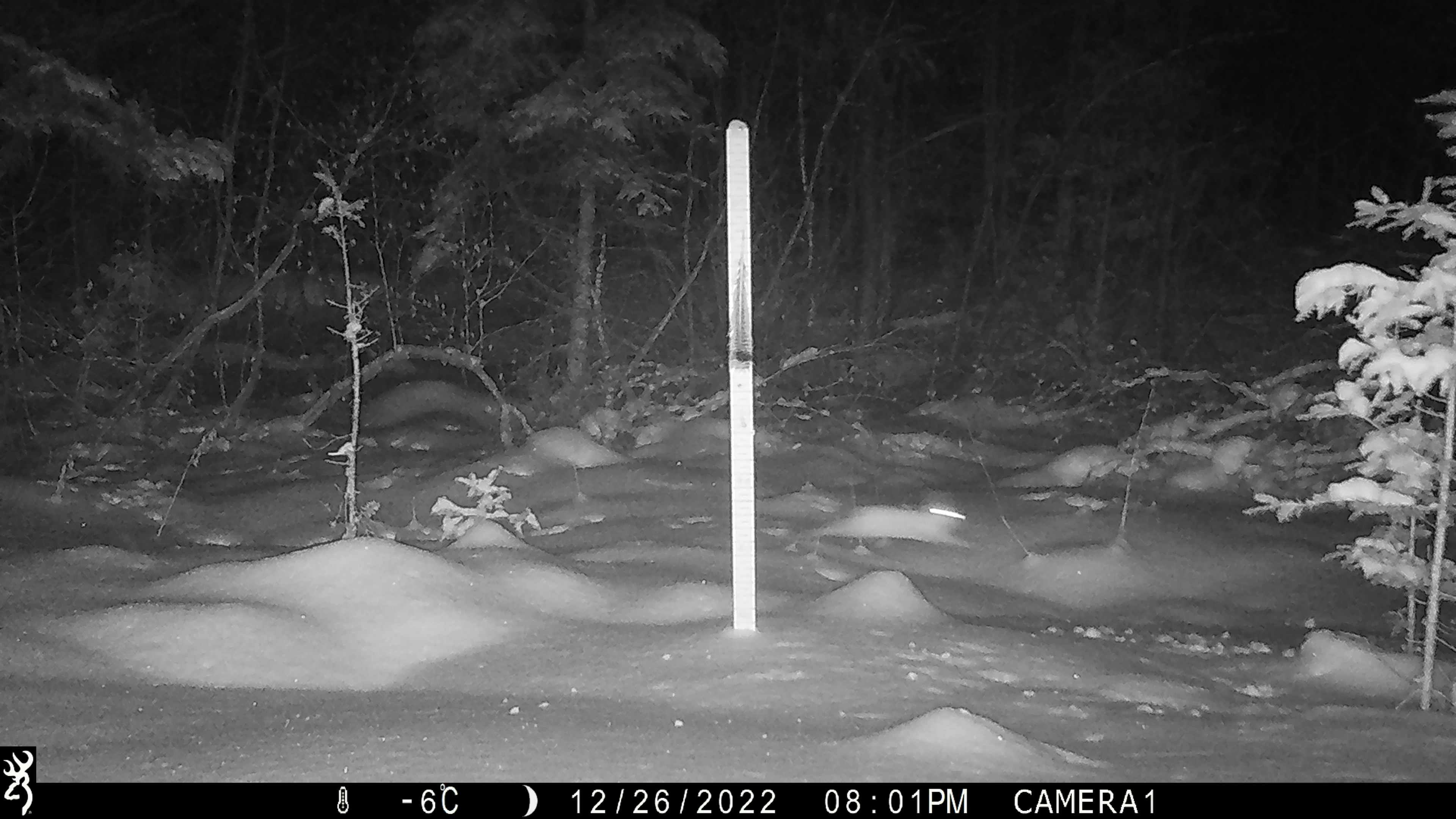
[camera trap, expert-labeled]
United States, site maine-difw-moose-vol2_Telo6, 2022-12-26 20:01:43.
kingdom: Animalia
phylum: Chordata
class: Mammalia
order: Lagomorpha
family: Leporidae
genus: Lepus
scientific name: Lepus americanus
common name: snowshoe hare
Snowshoe hare (Lepus americanus).